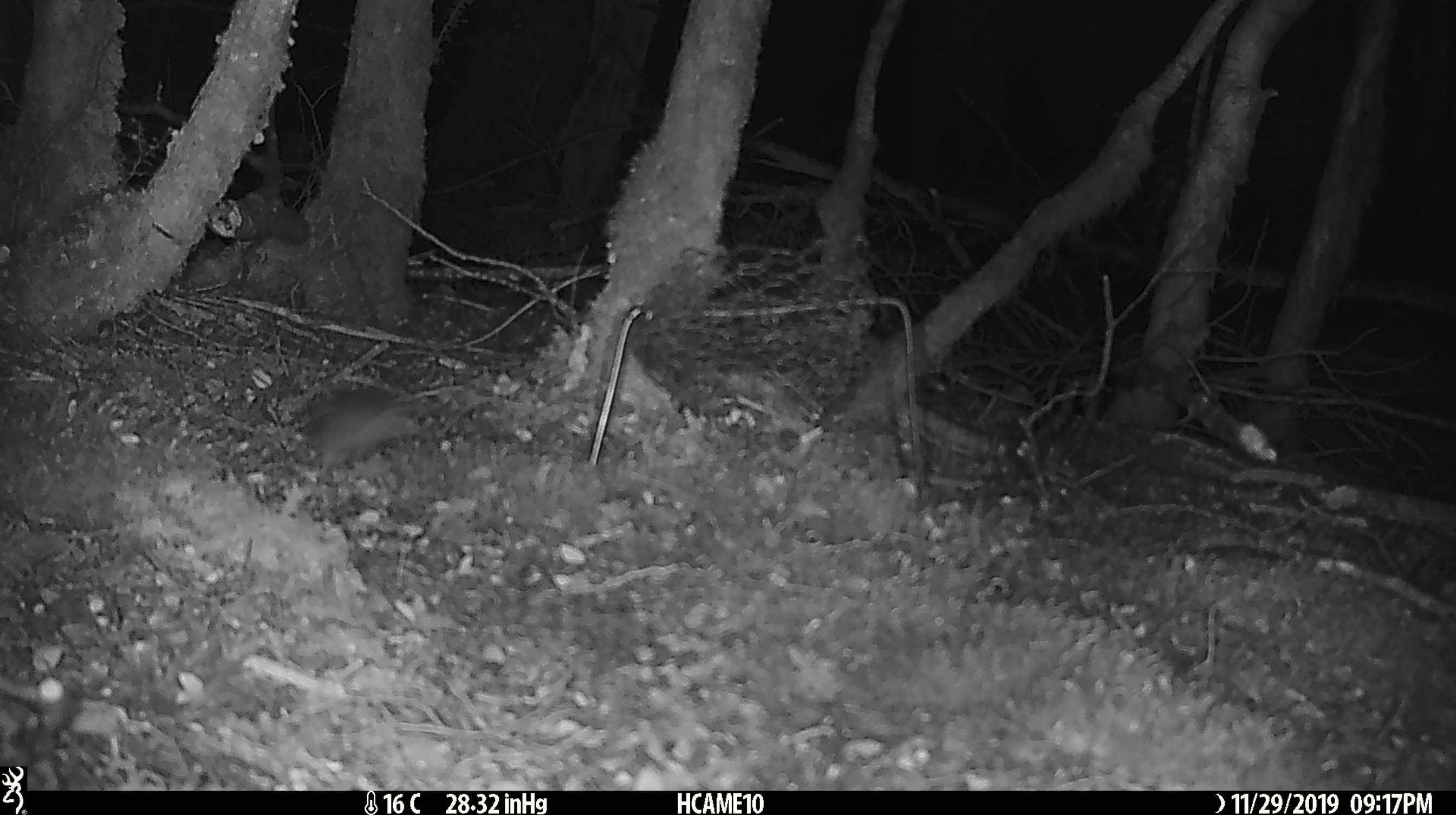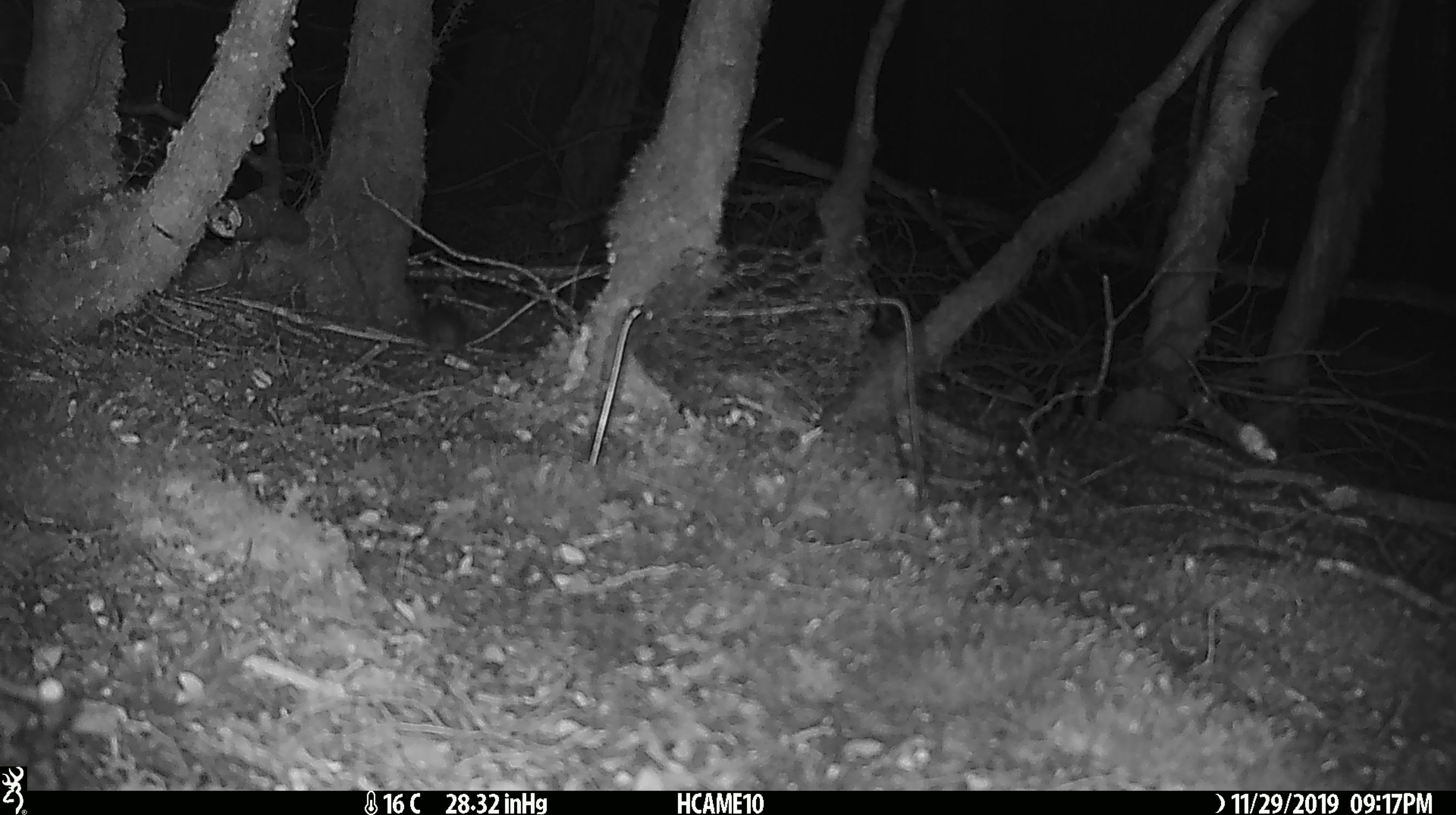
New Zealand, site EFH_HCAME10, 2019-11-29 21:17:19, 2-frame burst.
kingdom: Animalia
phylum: Chordata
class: Mammalia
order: Rodentia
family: Muridae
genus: Mus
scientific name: Mus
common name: mouse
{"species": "mouse (Mus)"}